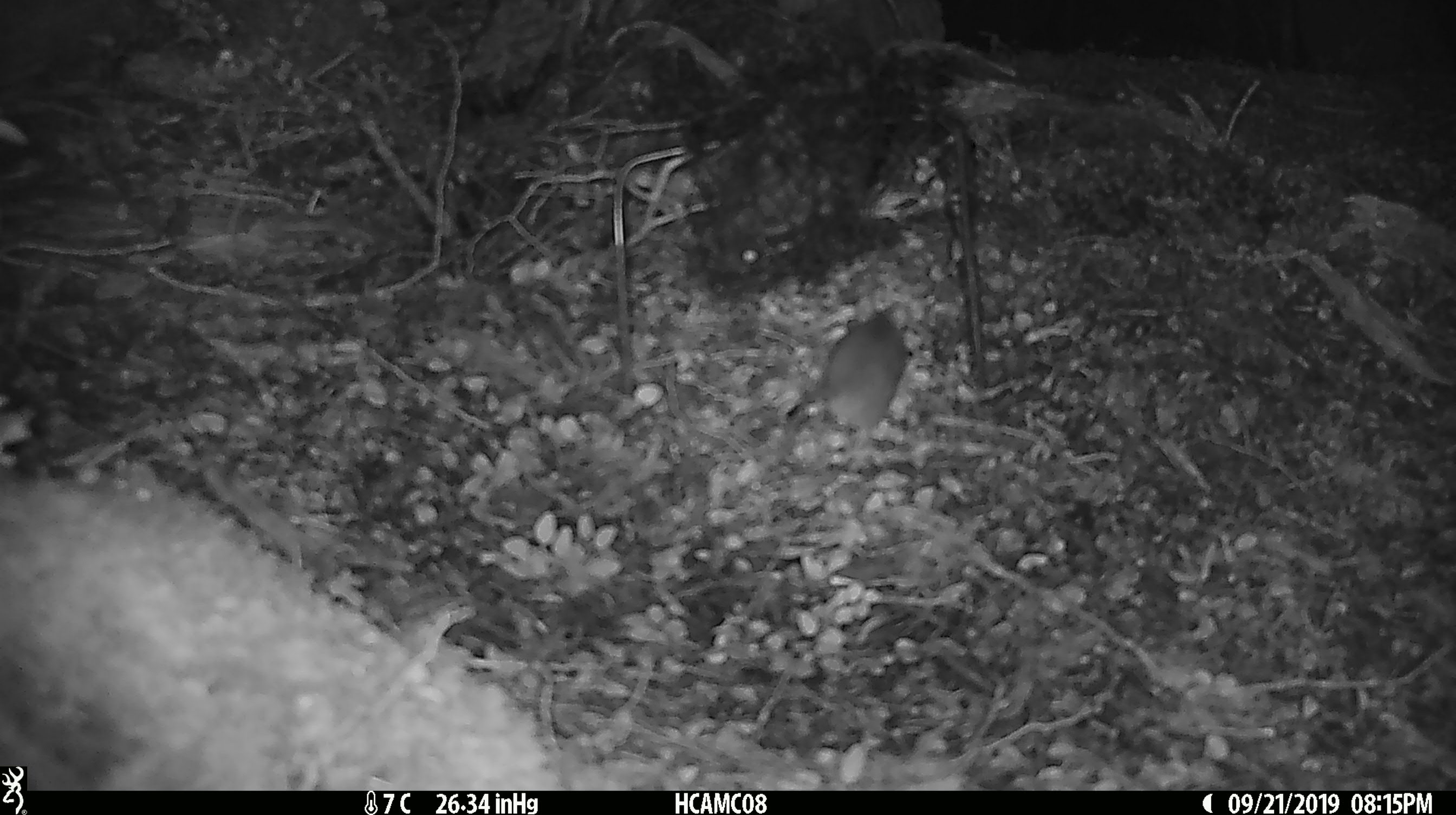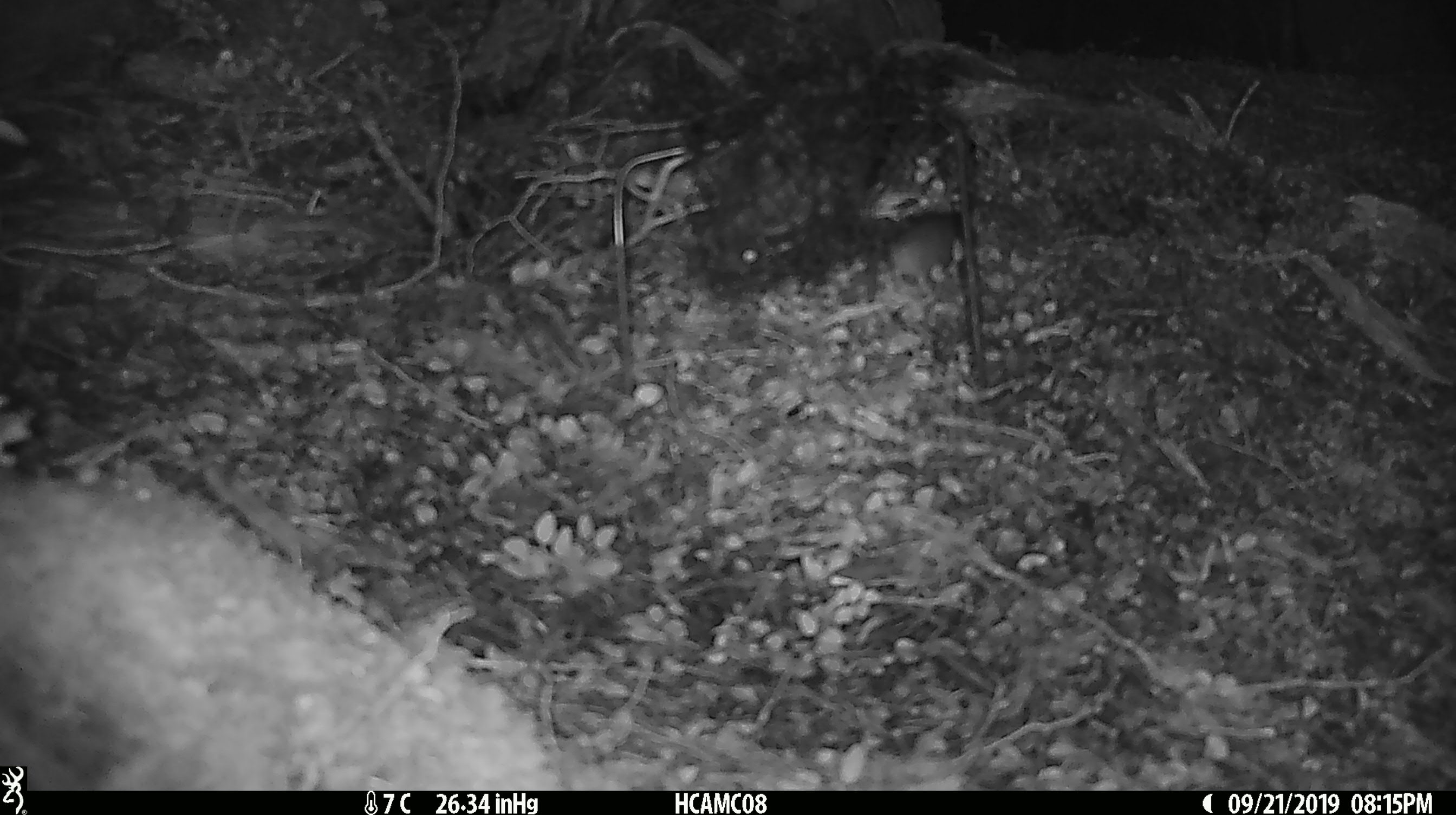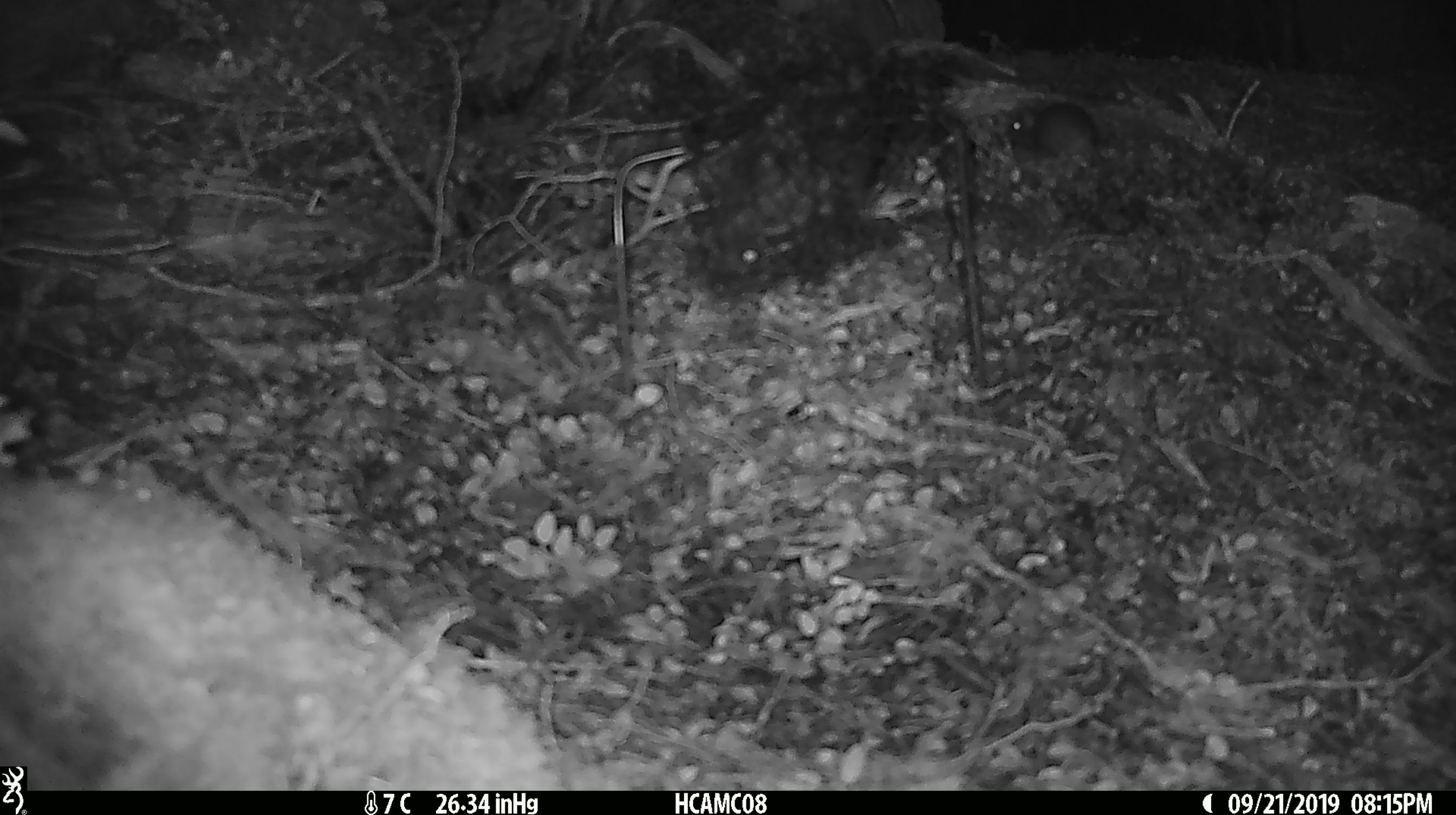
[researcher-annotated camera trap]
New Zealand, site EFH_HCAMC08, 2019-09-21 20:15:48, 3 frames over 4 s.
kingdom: Animalia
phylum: Chordata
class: Mammalia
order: Rodentia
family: Muridae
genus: Mus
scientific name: Mus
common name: mouse